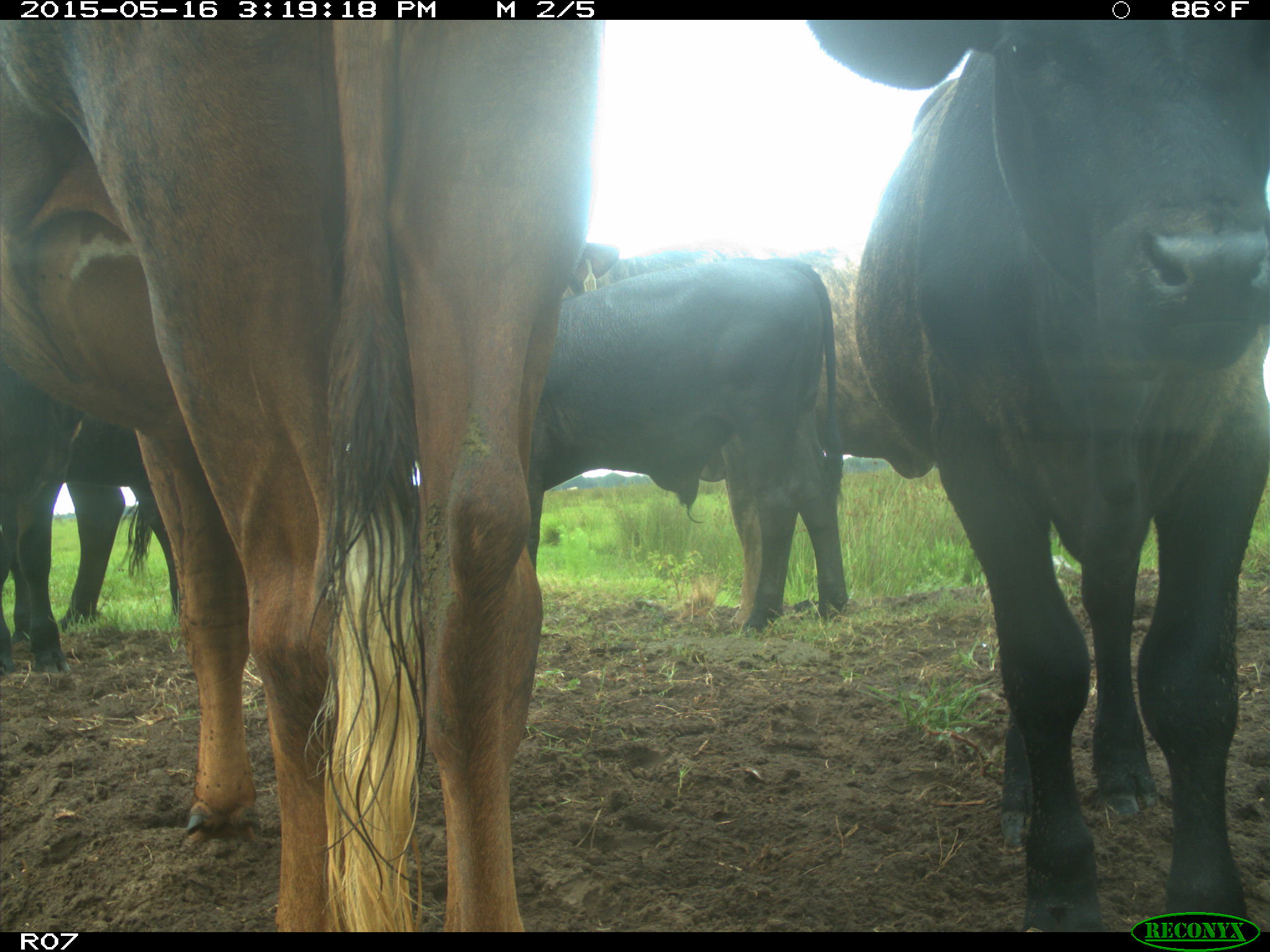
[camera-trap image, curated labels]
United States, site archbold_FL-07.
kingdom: Animalia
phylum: Chordata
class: Mammalia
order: Artiodactyla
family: Bovidae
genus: Bos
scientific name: Bos taurus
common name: domestic cow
Bos taurus (domestic cow).